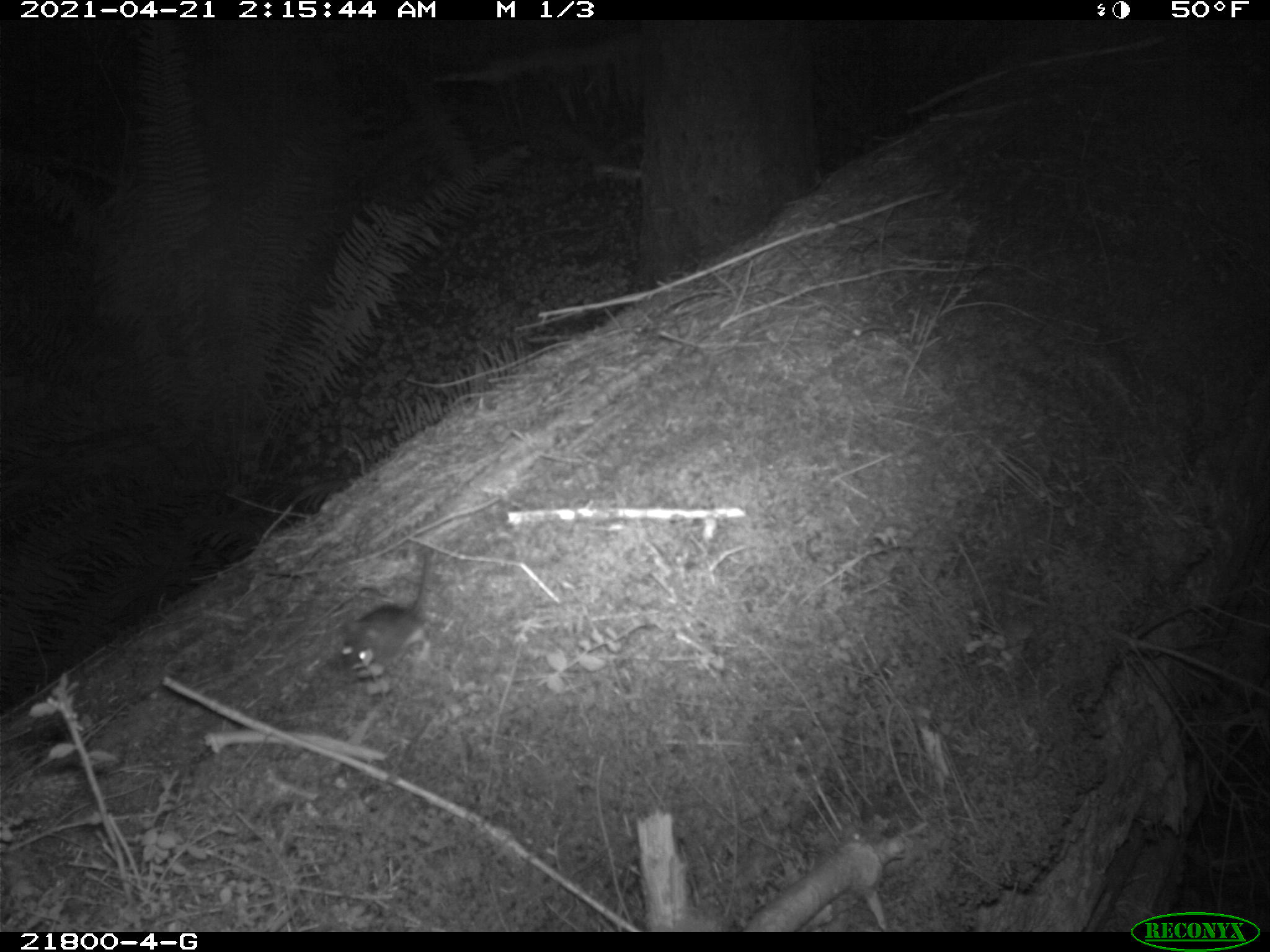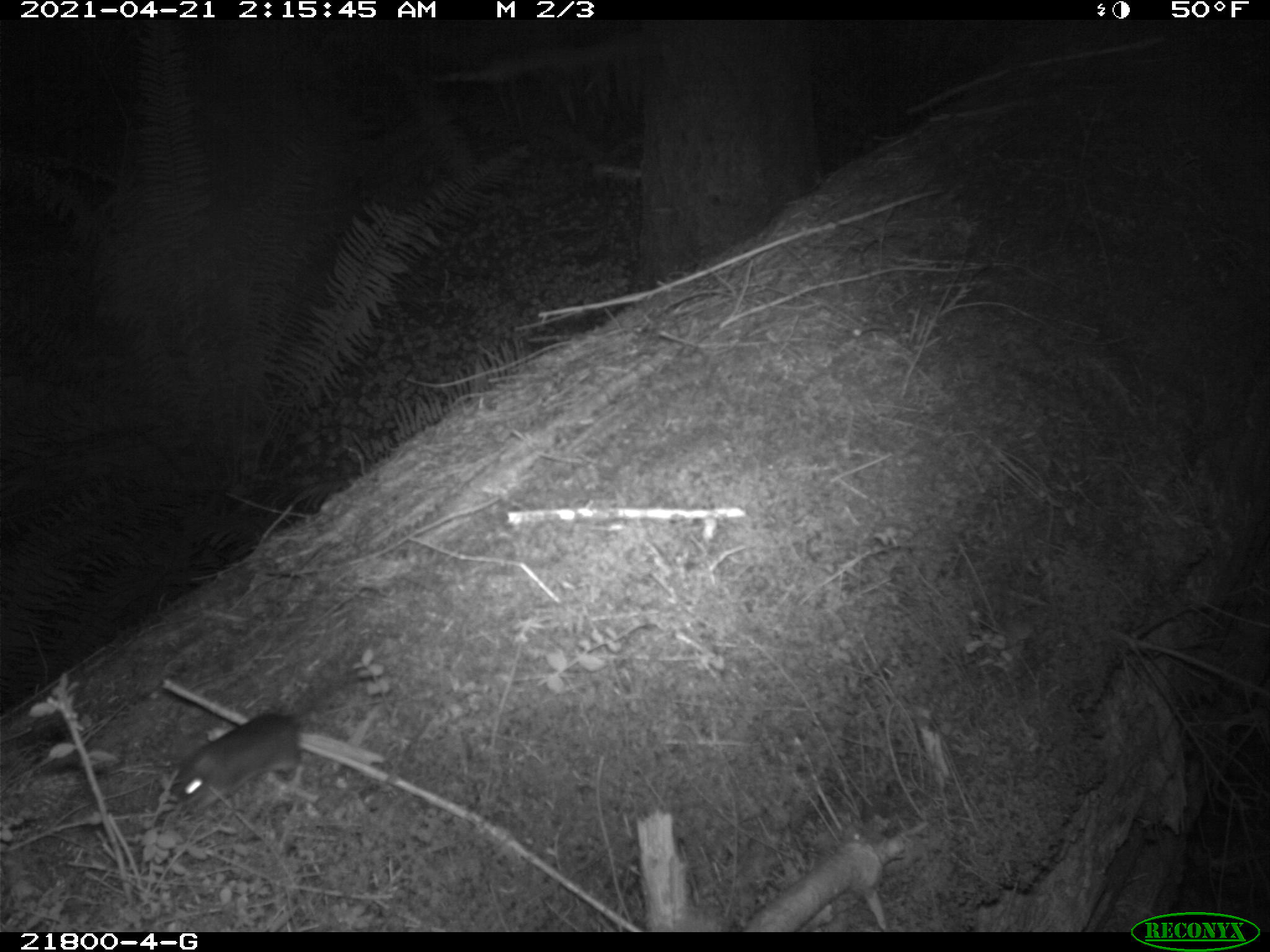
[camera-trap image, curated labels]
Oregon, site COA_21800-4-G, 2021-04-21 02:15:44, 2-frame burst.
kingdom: Animalia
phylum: Chordata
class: Mammalia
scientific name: Mammalia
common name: small mammal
Small mammal (Mammalia).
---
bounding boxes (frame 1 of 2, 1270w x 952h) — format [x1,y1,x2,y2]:
small mammal: [307,522,490,720]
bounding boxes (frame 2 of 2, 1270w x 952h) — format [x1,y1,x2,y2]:
small mammal: [142,620,432,848]